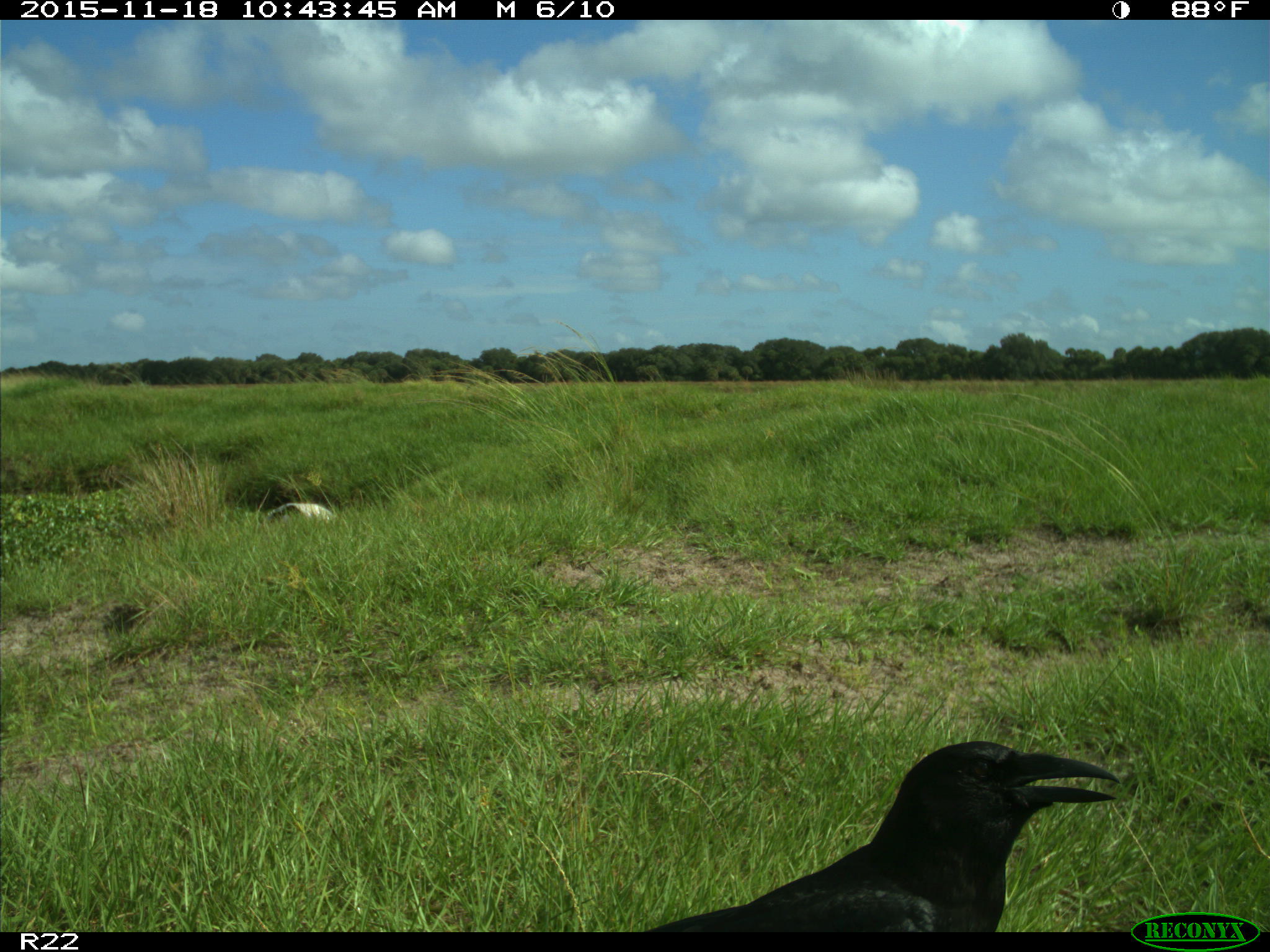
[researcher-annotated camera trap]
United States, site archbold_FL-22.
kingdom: Animalia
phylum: Chordata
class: Aves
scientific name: Aves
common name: birds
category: unidentified bird